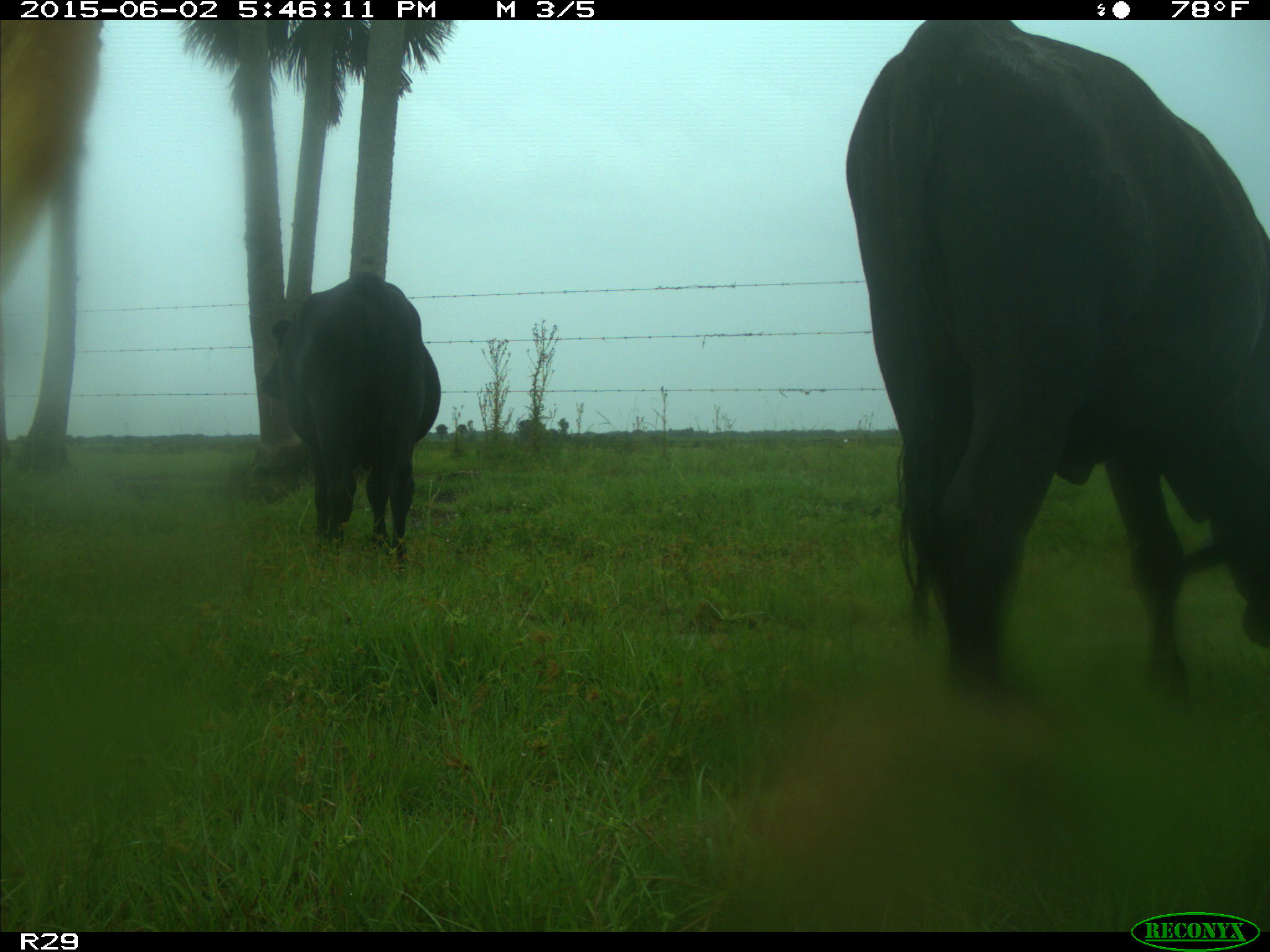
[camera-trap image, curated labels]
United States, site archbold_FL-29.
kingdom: Animalia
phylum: Chordata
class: Mammalia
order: Artiodactyla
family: Bovidae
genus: Bos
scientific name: Bos taurus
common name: domestic cow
Bos taurus (domestic cow).